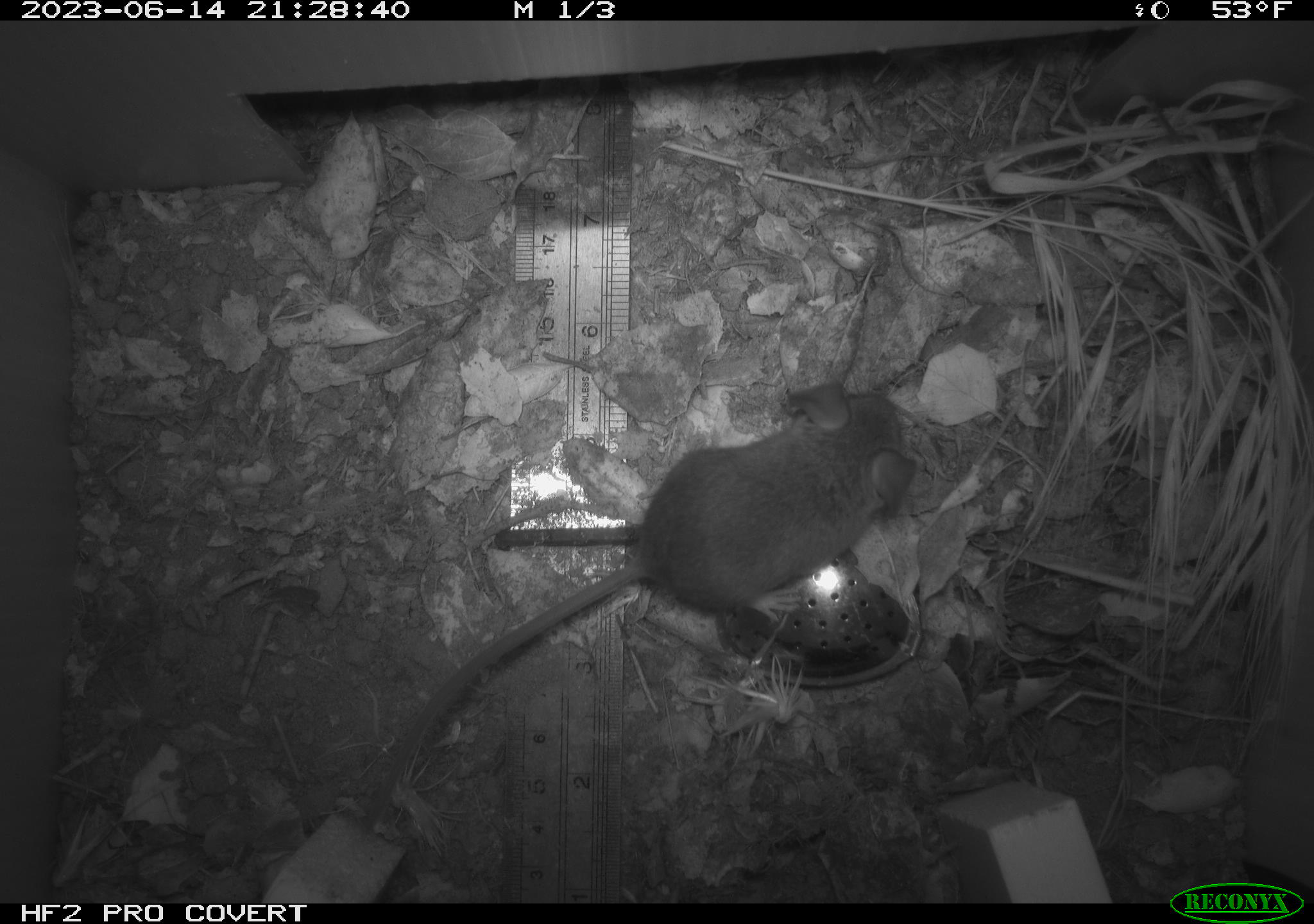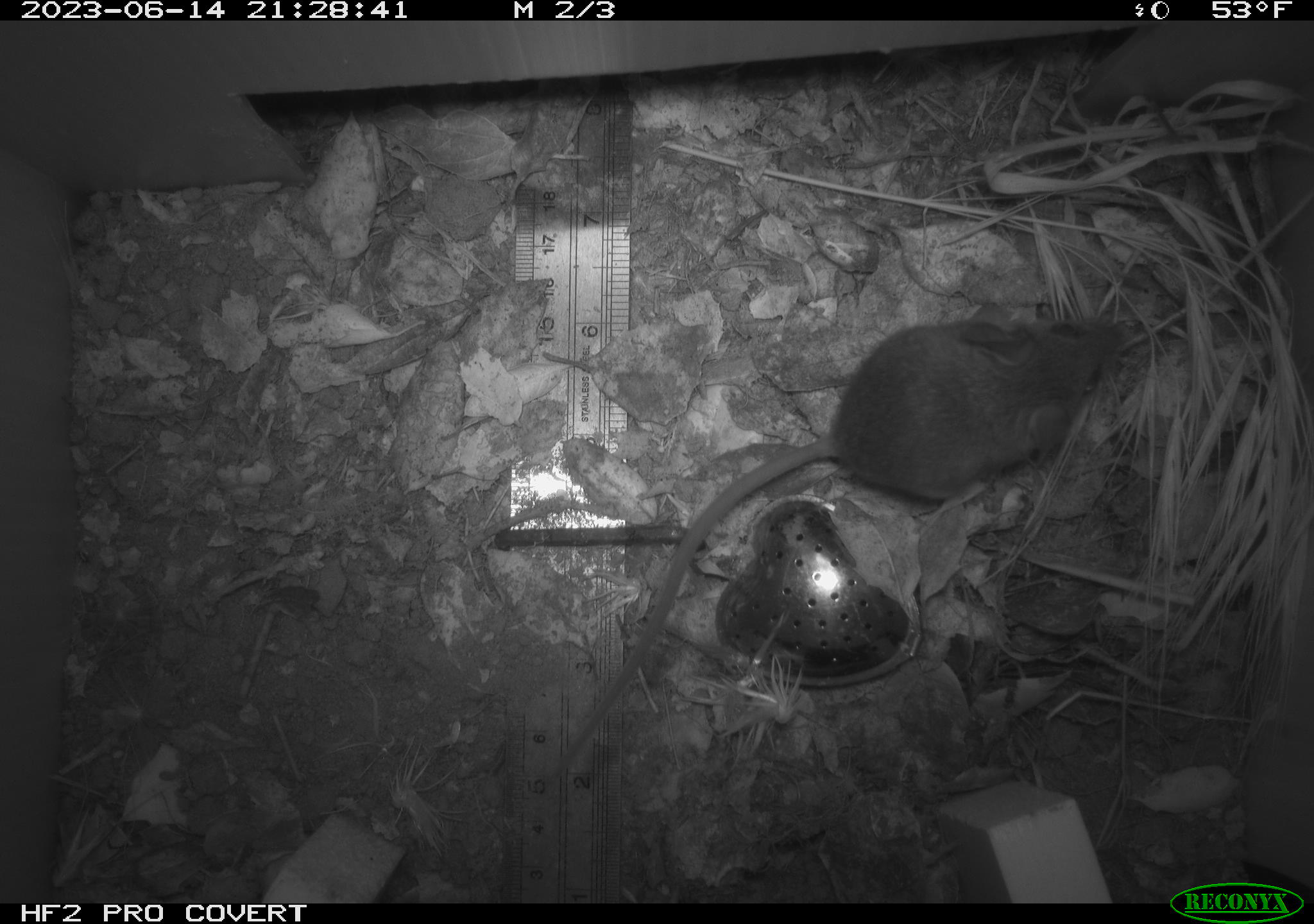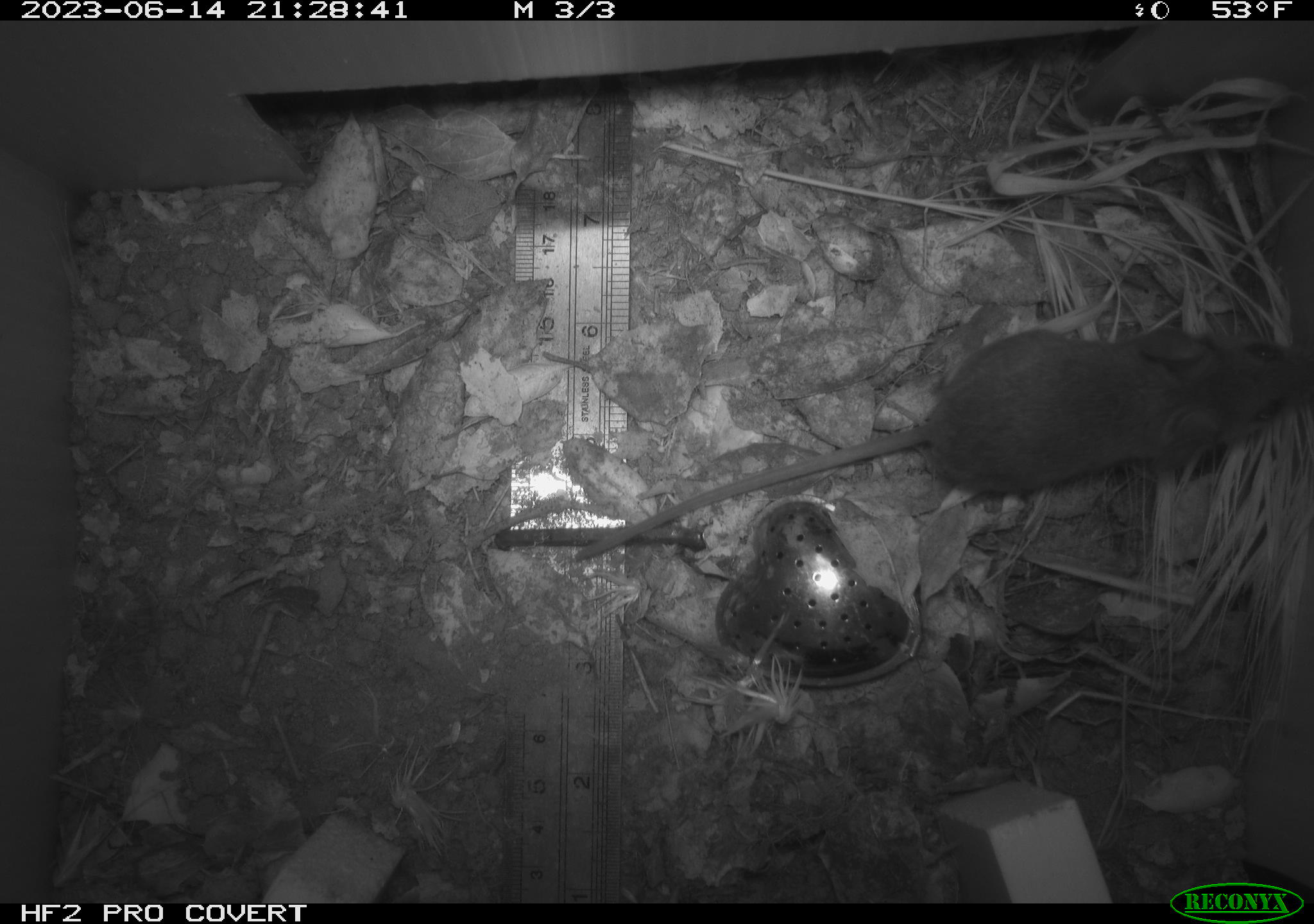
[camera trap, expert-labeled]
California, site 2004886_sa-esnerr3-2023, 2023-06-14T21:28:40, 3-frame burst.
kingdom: Animalia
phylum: Chordata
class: Mammalia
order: Rodentia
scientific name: Rodentia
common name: mouse species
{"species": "mouse species (Rodentia)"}